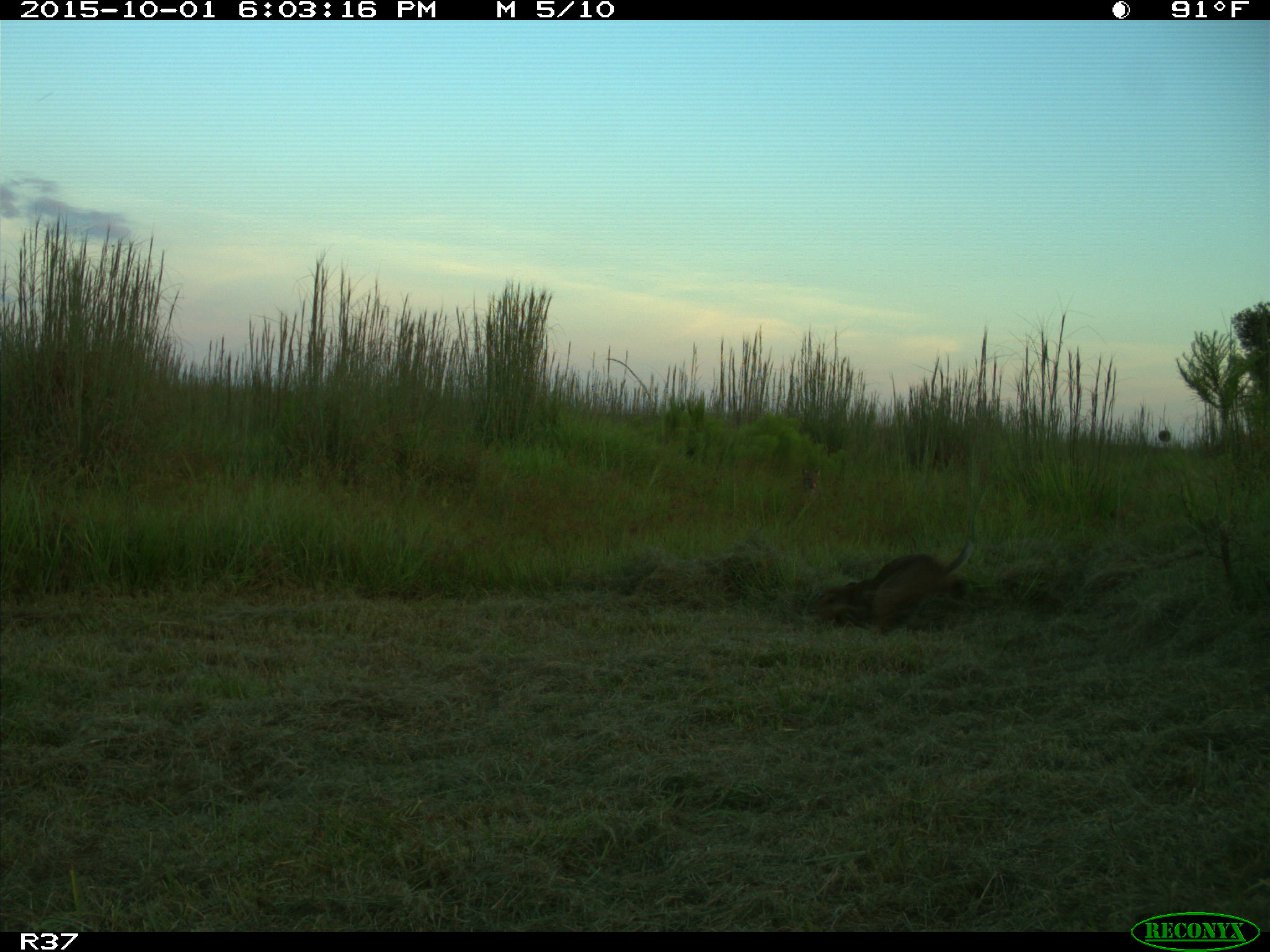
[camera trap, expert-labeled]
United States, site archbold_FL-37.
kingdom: Animalia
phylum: Chordata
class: Mammalia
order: Carnivora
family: Felidae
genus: Lynx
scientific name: Lynx rufus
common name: bobcat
Lynx rufus (bobcat).